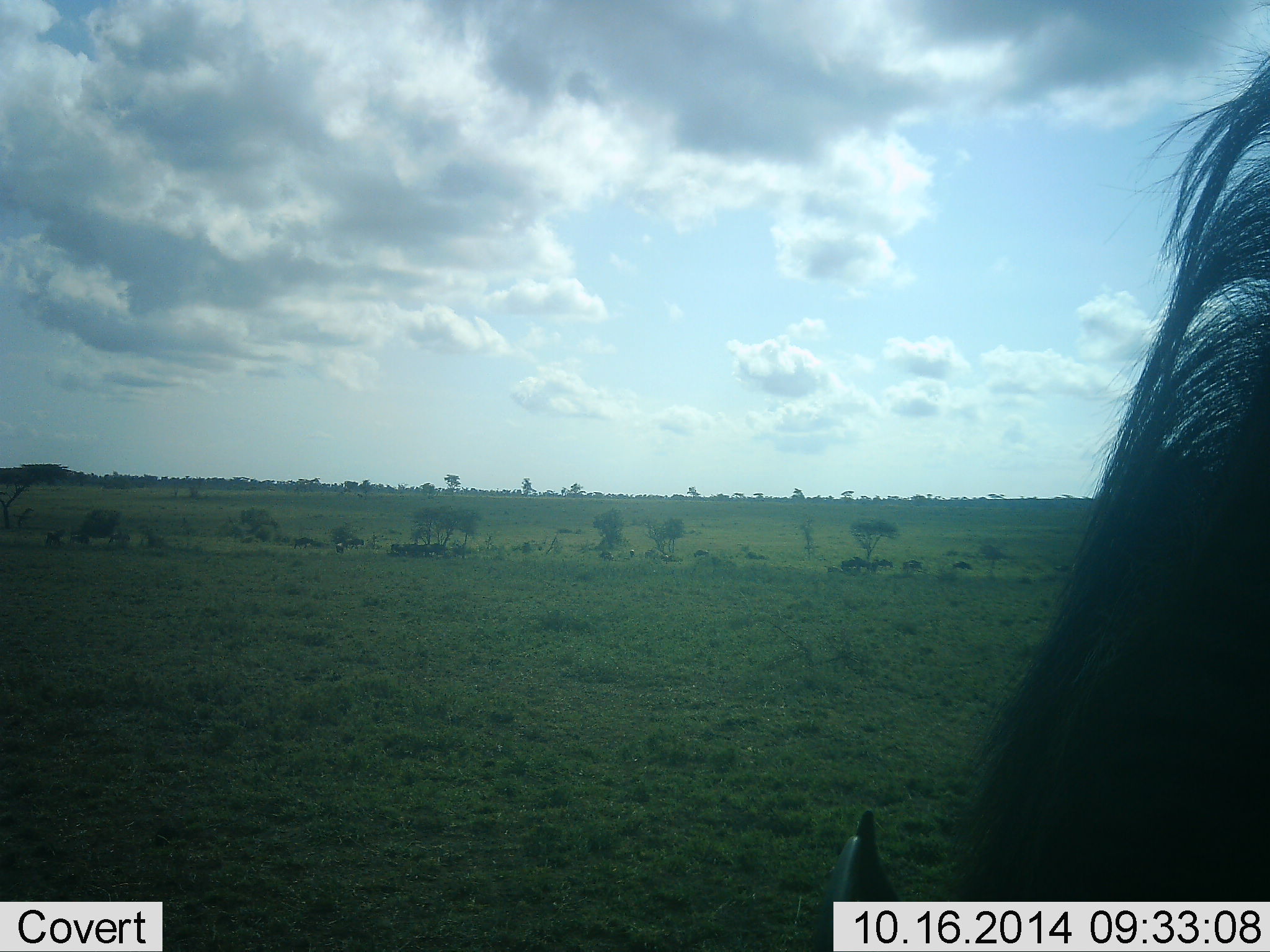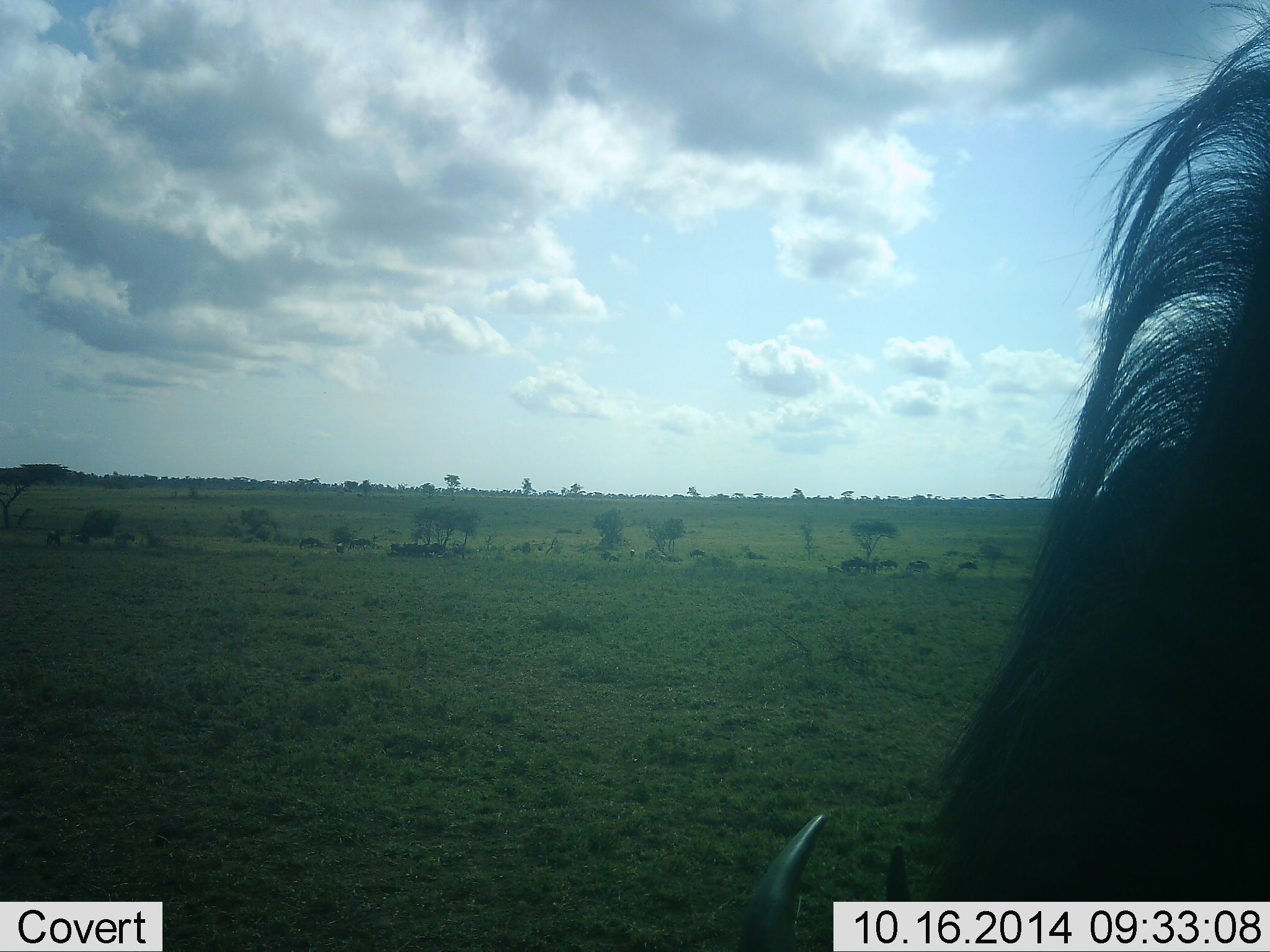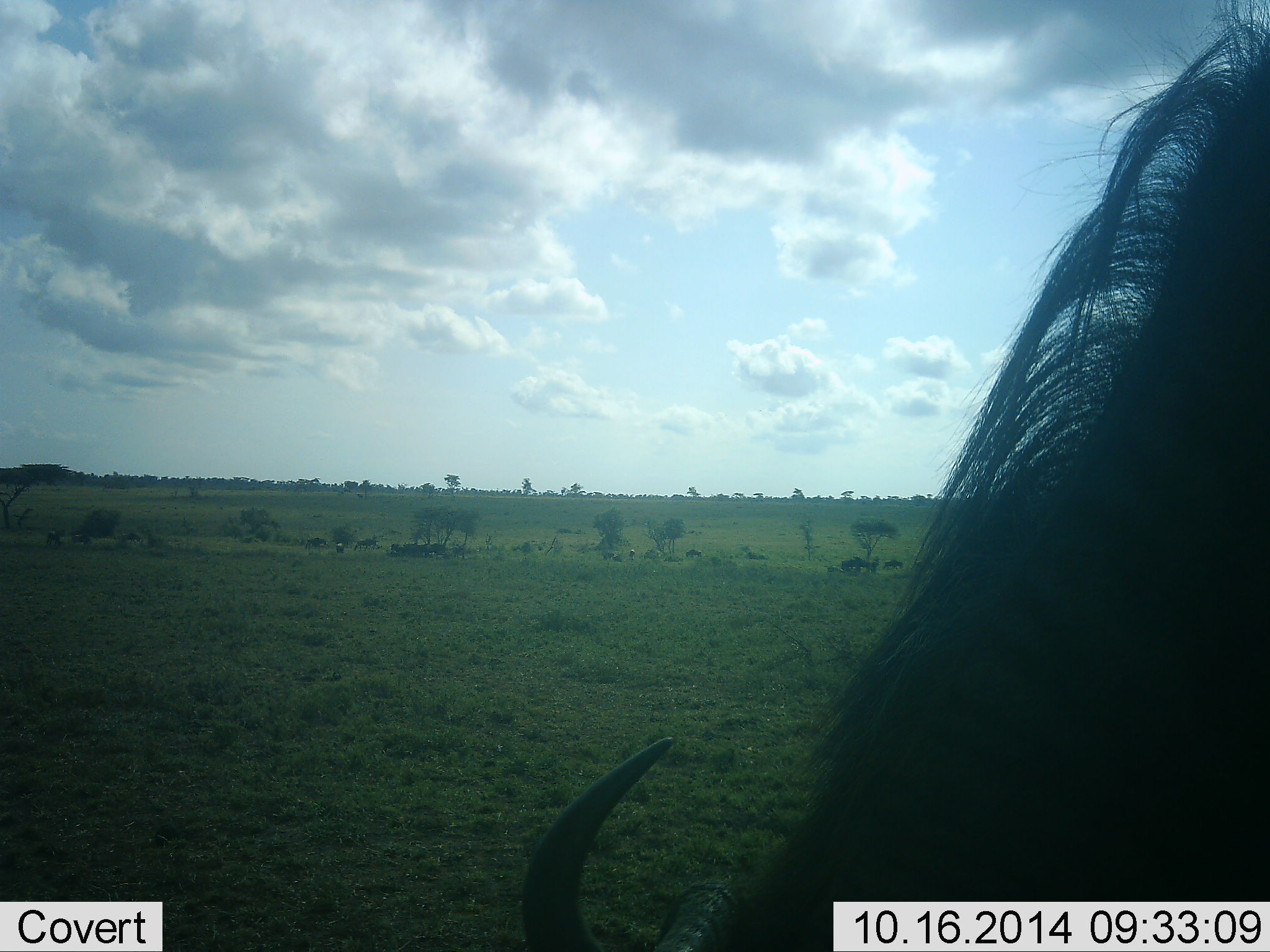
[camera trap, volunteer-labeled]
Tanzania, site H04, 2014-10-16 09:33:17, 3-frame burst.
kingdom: Animalia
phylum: Chordata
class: Mammalia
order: Artiodactyla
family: Bovidae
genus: Connochaetes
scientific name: Connochaetes taurinus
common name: blue wildebeest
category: wildebeest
Wildebeest (blue wildebeest) (Connochaetes taurinus), count 11-50. Behavior (volunteer vote fractions): standing 30%, resting 0%, moving 40%, interacting 0%. Young present (vote fraction): 0%. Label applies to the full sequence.